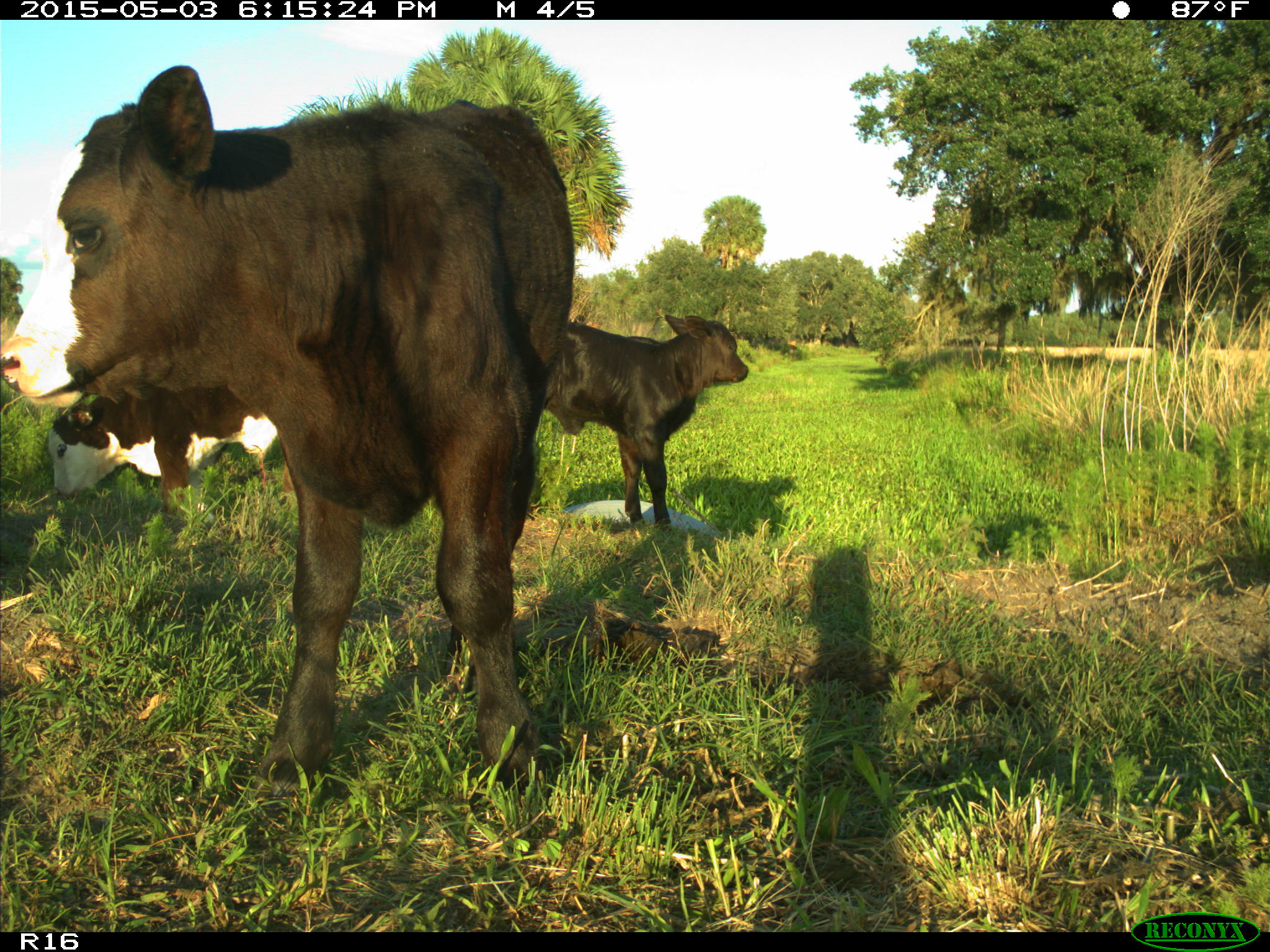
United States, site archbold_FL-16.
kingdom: Animalia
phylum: Chordata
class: Mammalia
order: Artiodactyla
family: Bovidae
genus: Bos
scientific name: Bos taurus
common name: domestic cow